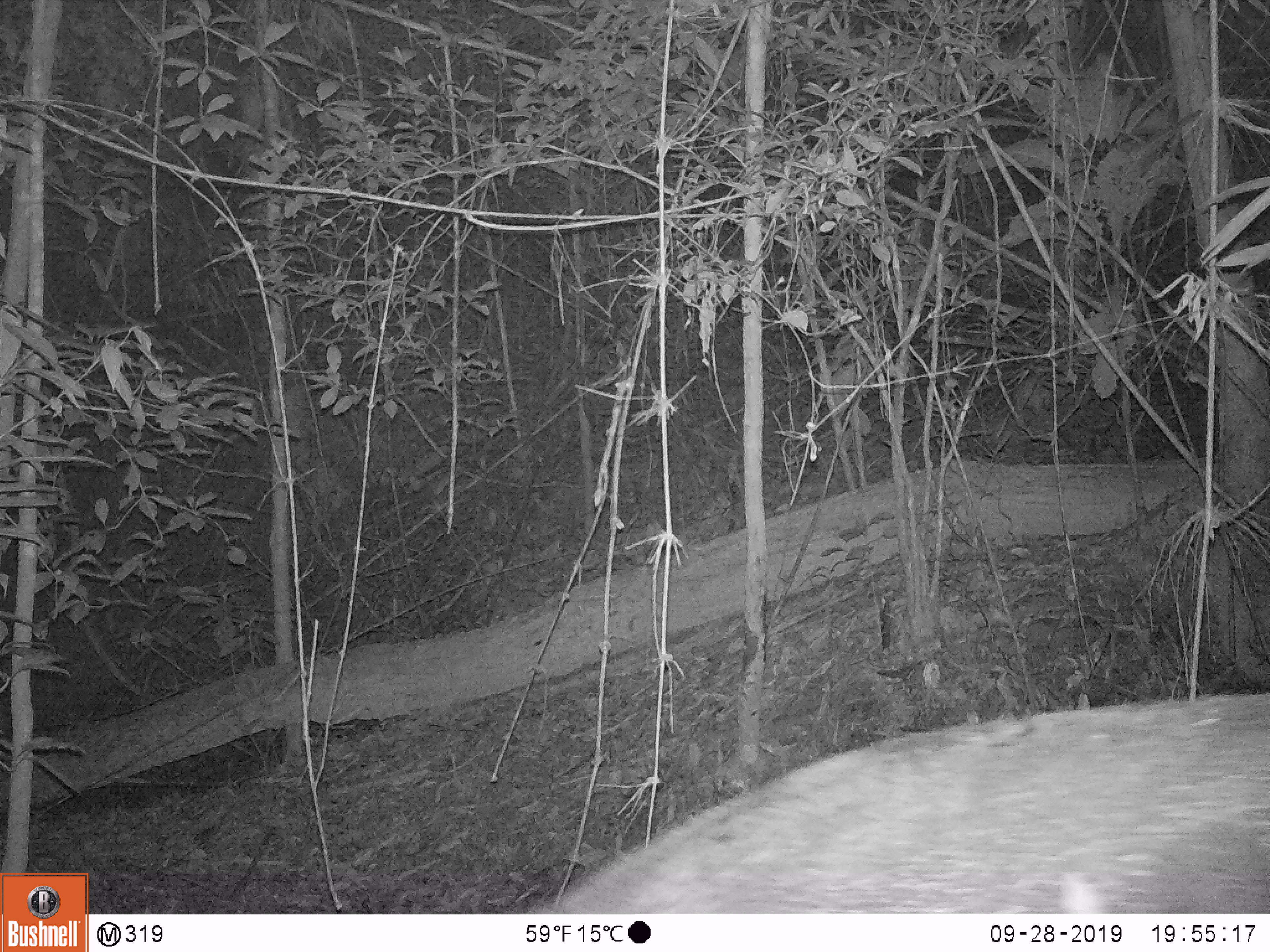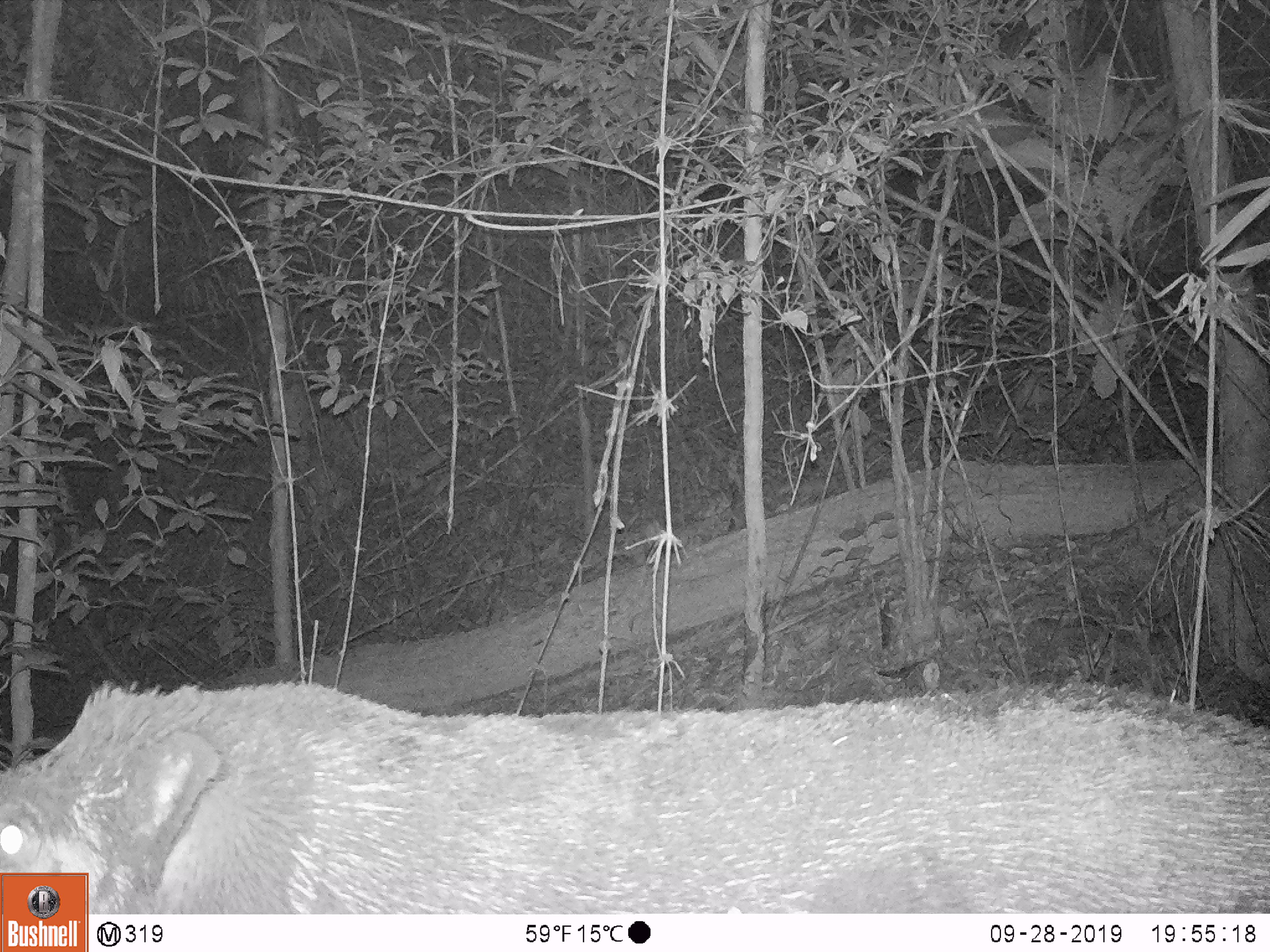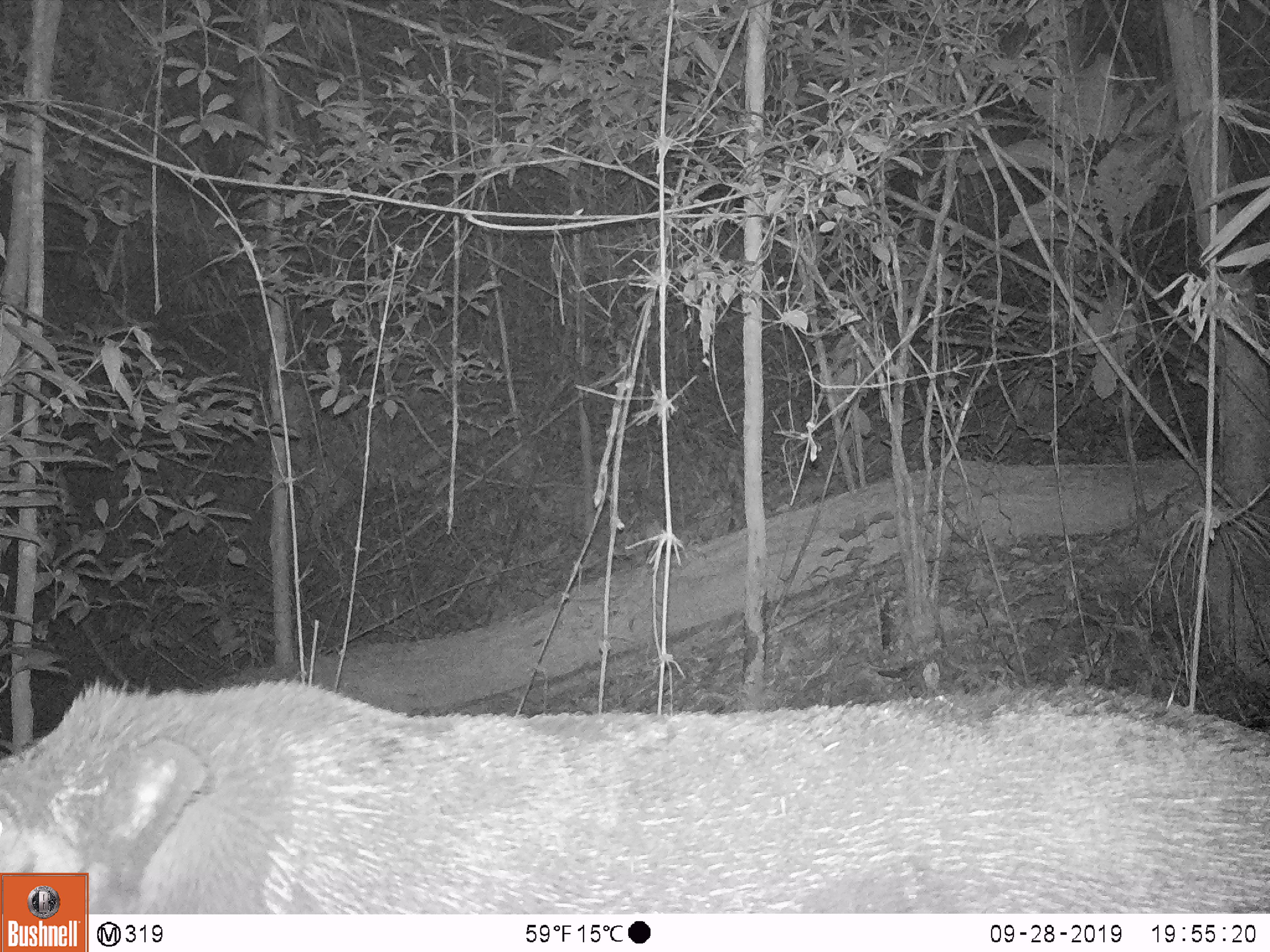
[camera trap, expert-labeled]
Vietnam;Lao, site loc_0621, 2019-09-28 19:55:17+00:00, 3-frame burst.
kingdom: Animalia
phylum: Chordata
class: Mammalia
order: Artiodactyla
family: Suidae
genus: Sus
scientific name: Sus scrofa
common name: eurasian wild pig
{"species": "eurasian wild pig (Sus scrofa)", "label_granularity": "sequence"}